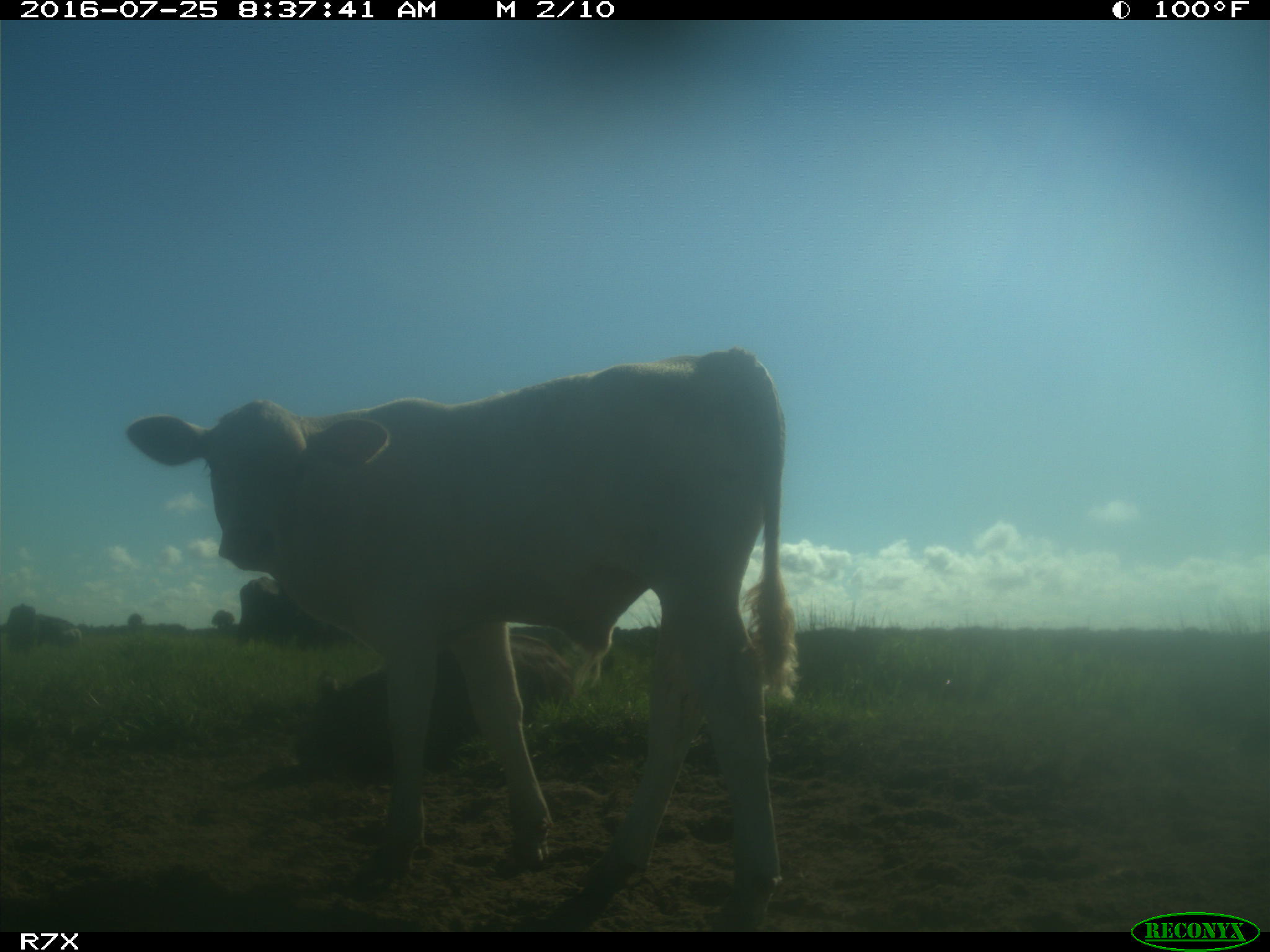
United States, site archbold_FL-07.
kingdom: Animalia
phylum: Chordata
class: Mammalia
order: Artiodactyla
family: Bovidae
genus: Bos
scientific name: Bos taurus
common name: domestic cow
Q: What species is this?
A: Bos taurus (domestic cow).